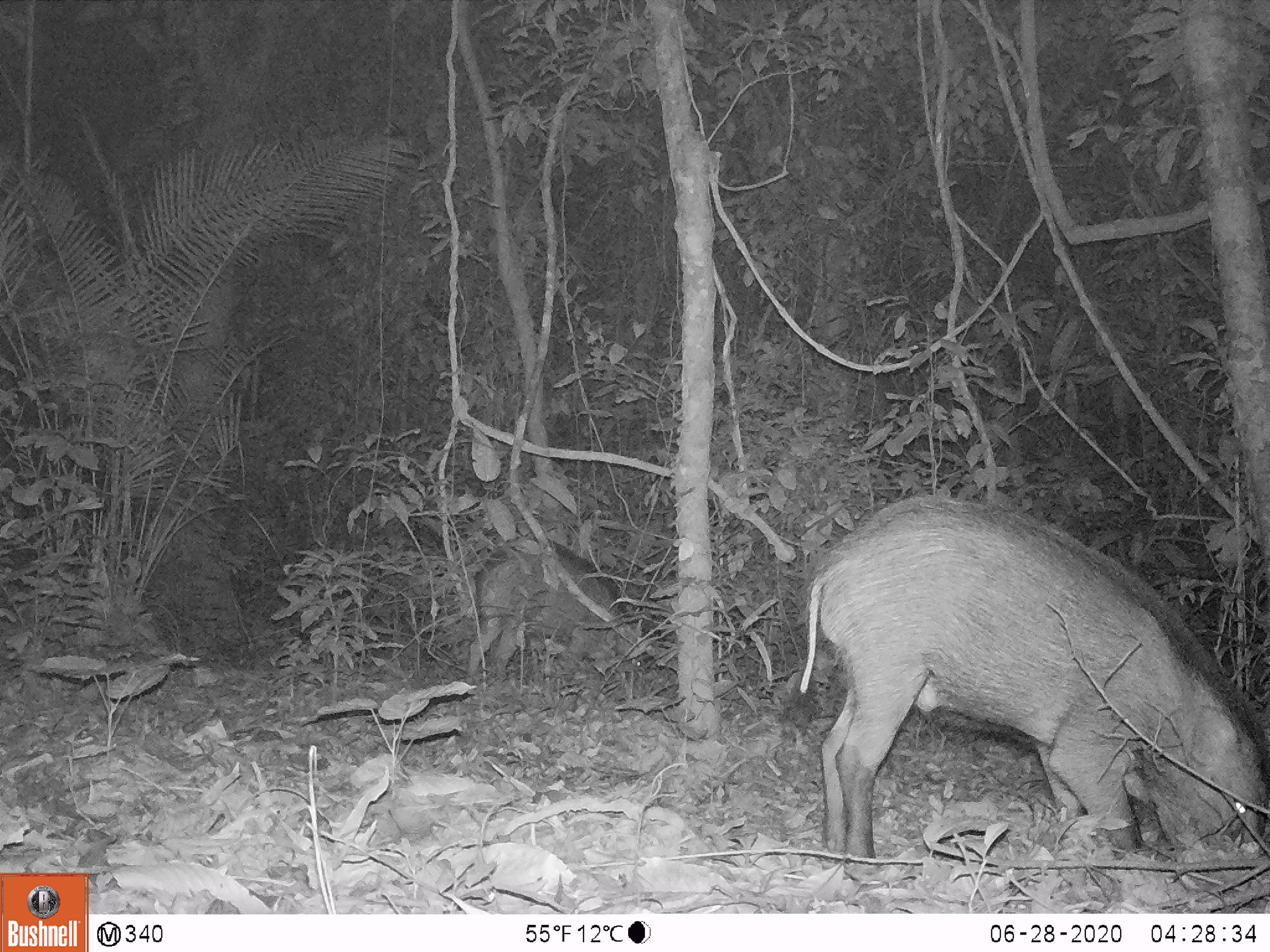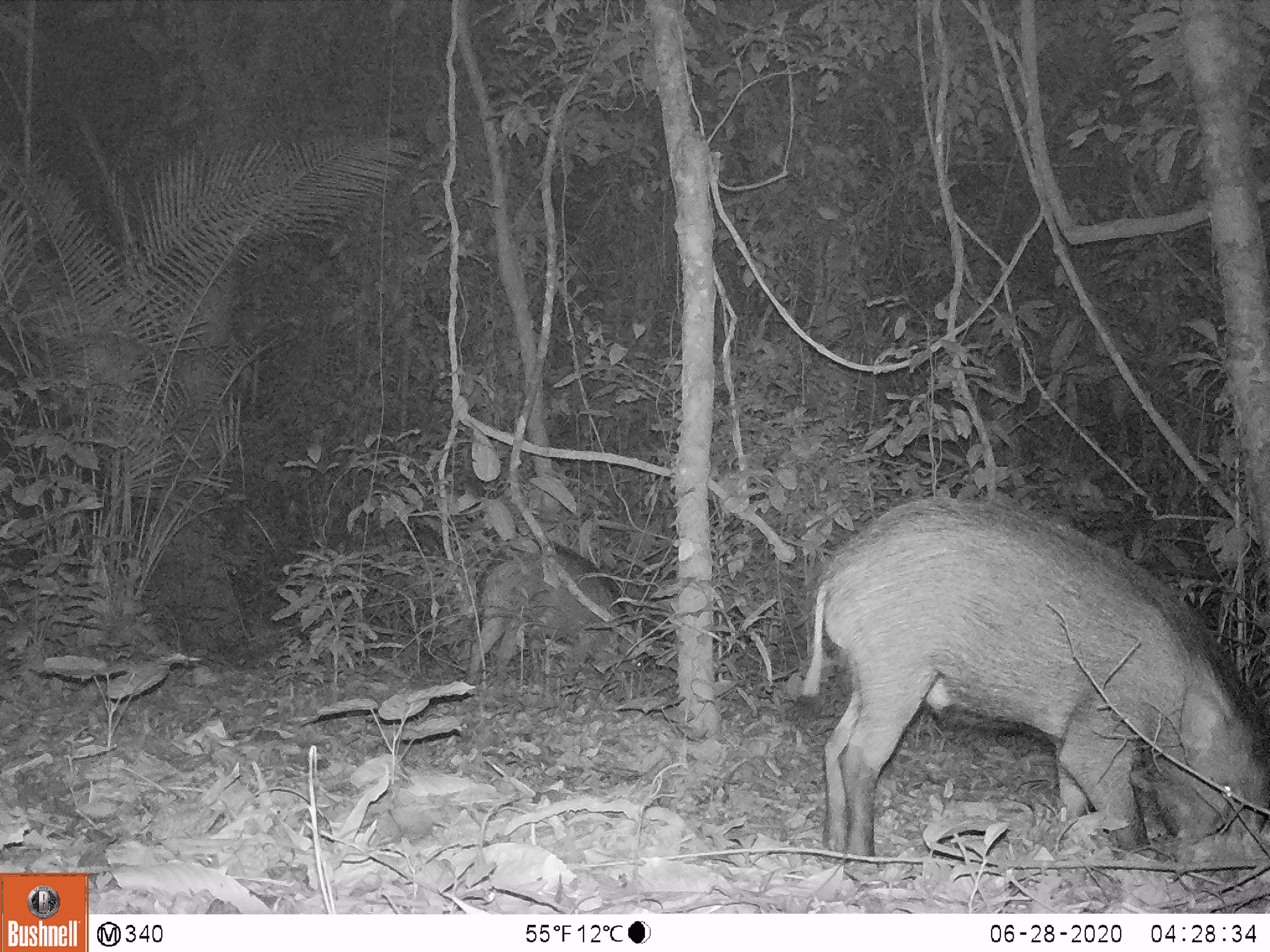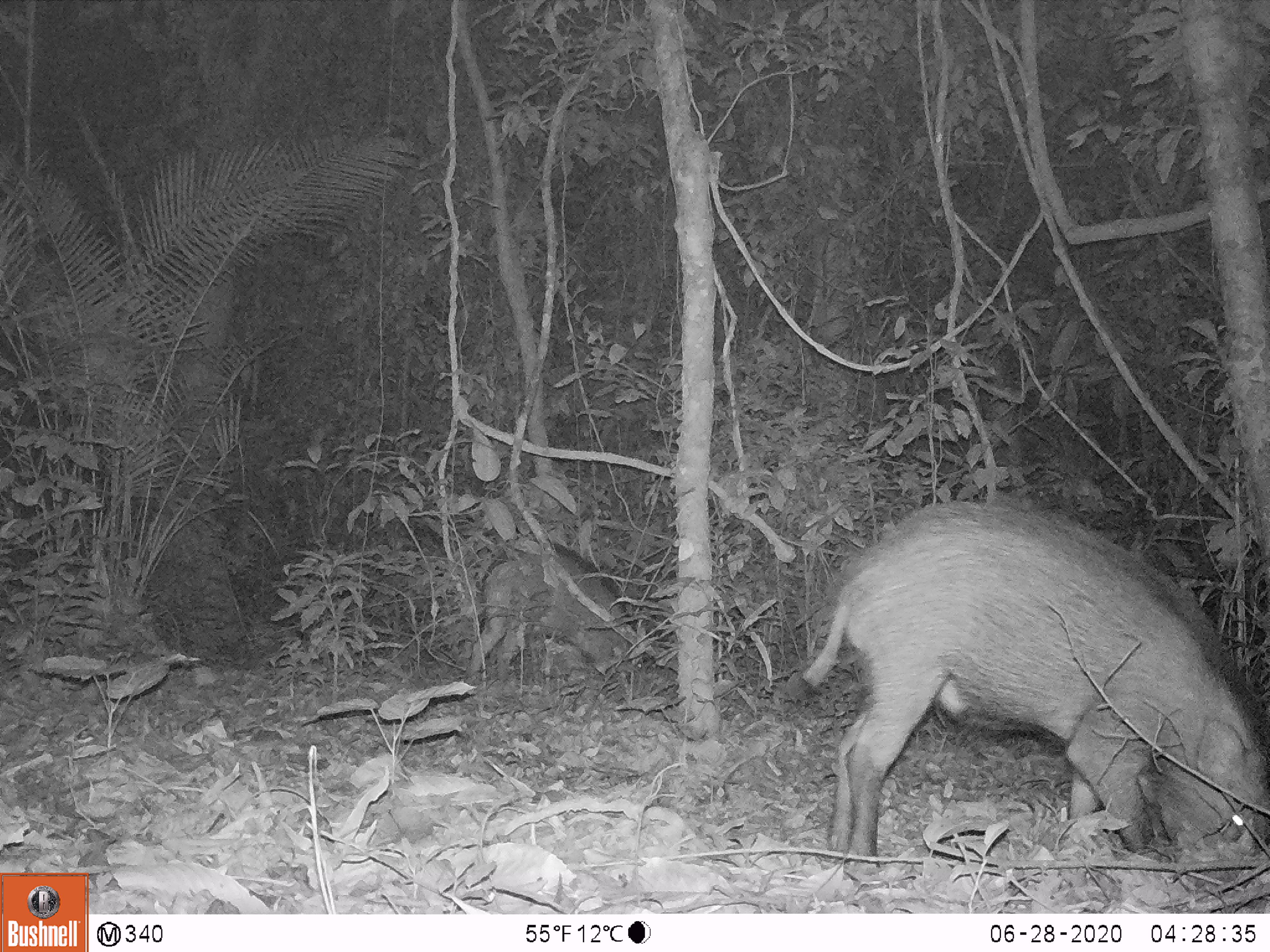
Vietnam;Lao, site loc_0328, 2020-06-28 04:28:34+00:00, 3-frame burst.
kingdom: Animalia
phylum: Chordata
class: Mammalia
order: Artiodactyla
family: Suidae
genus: Sus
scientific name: Sus scrofa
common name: eurasian wild pig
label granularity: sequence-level